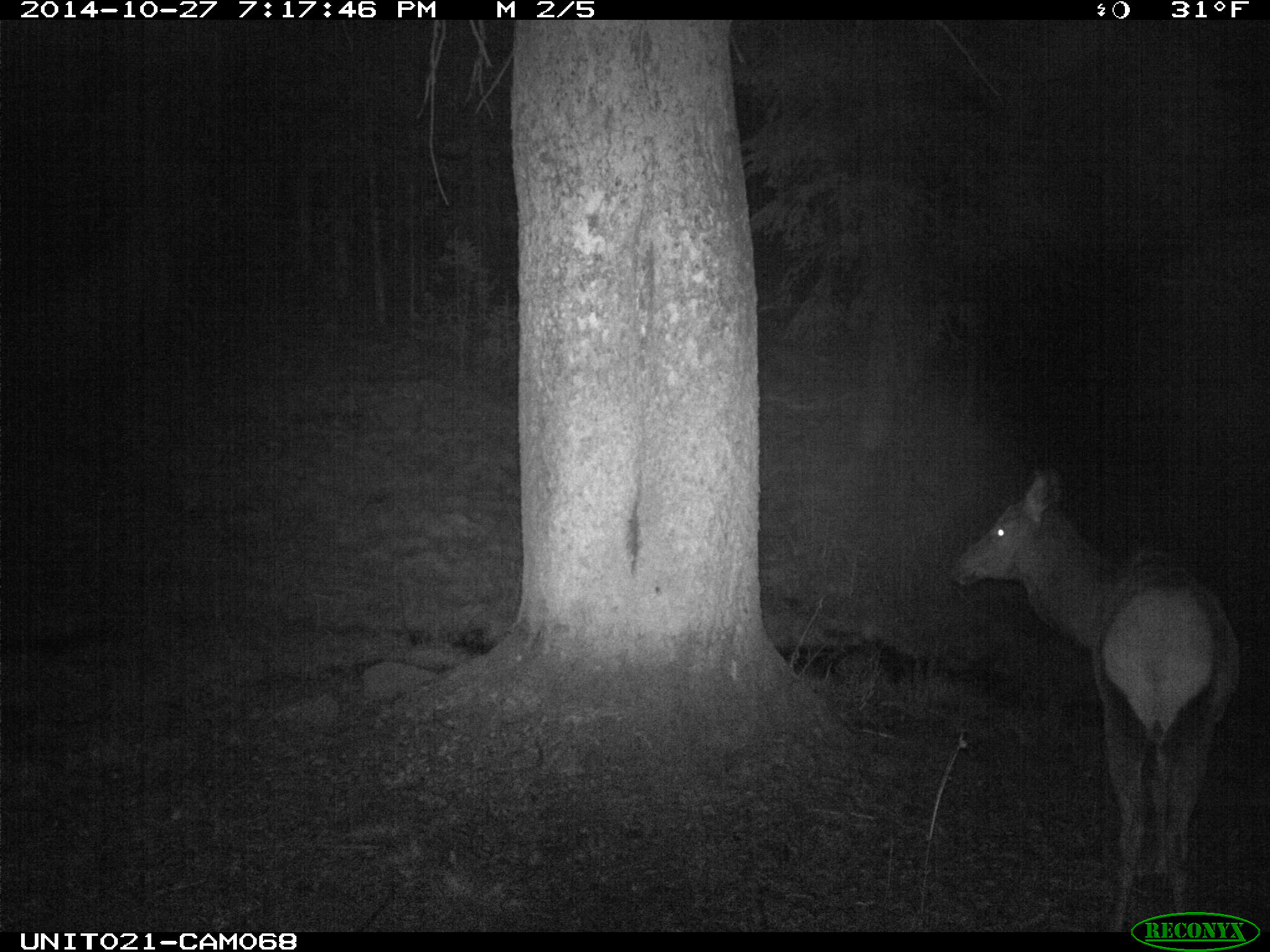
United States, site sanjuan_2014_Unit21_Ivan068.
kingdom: Animalia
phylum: Chordata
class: Mammalia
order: Artiodactyla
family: Cervidae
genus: Cervus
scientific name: Cervus elaphus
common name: red deer